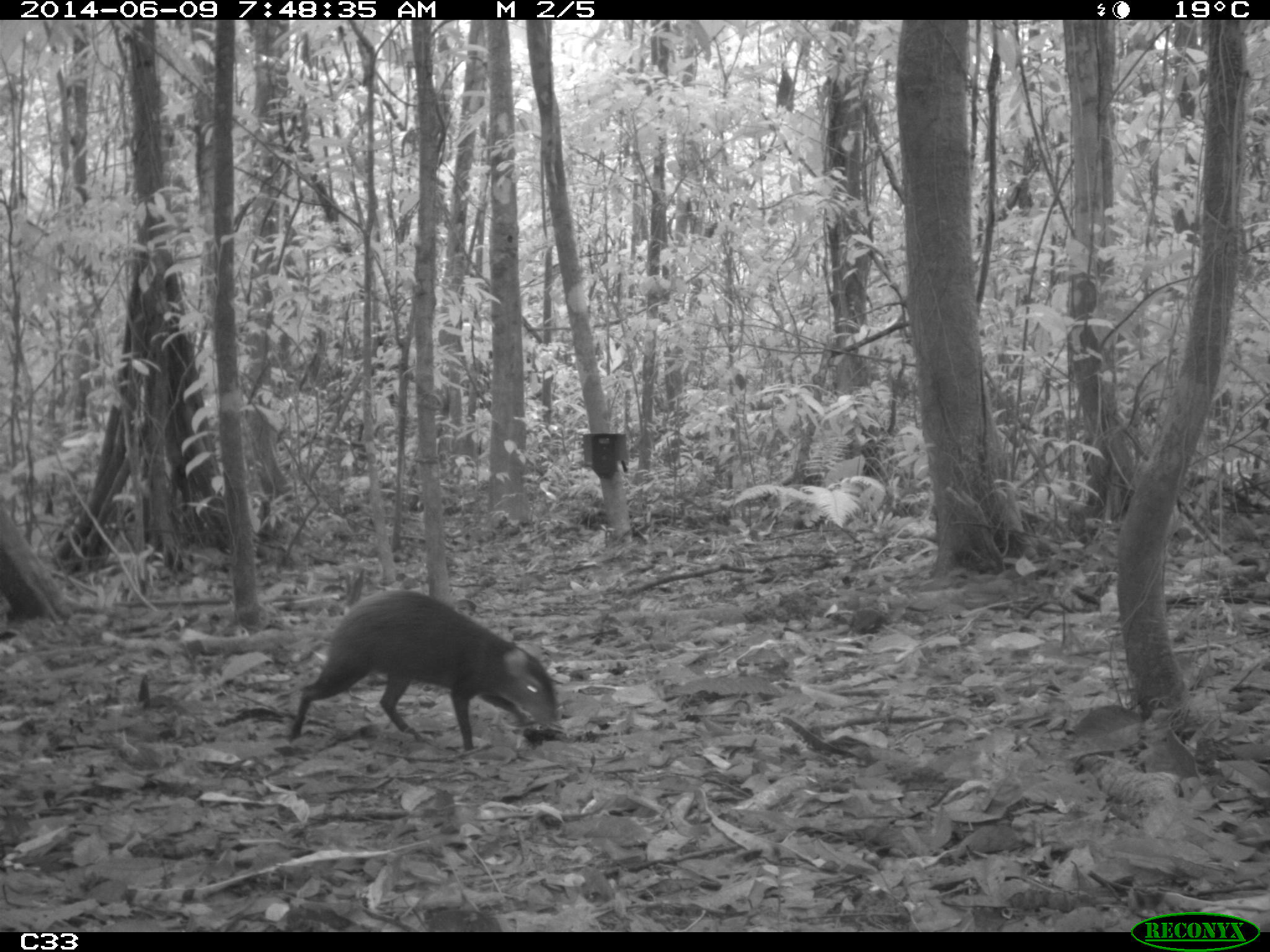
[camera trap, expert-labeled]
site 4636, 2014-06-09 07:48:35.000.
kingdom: Animalia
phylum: Chordata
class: Mammalia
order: Rodentia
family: Dasyproctidae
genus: Dasyprocta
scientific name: Dasyprocta leporina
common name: red-rumped agouti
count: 1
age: adult